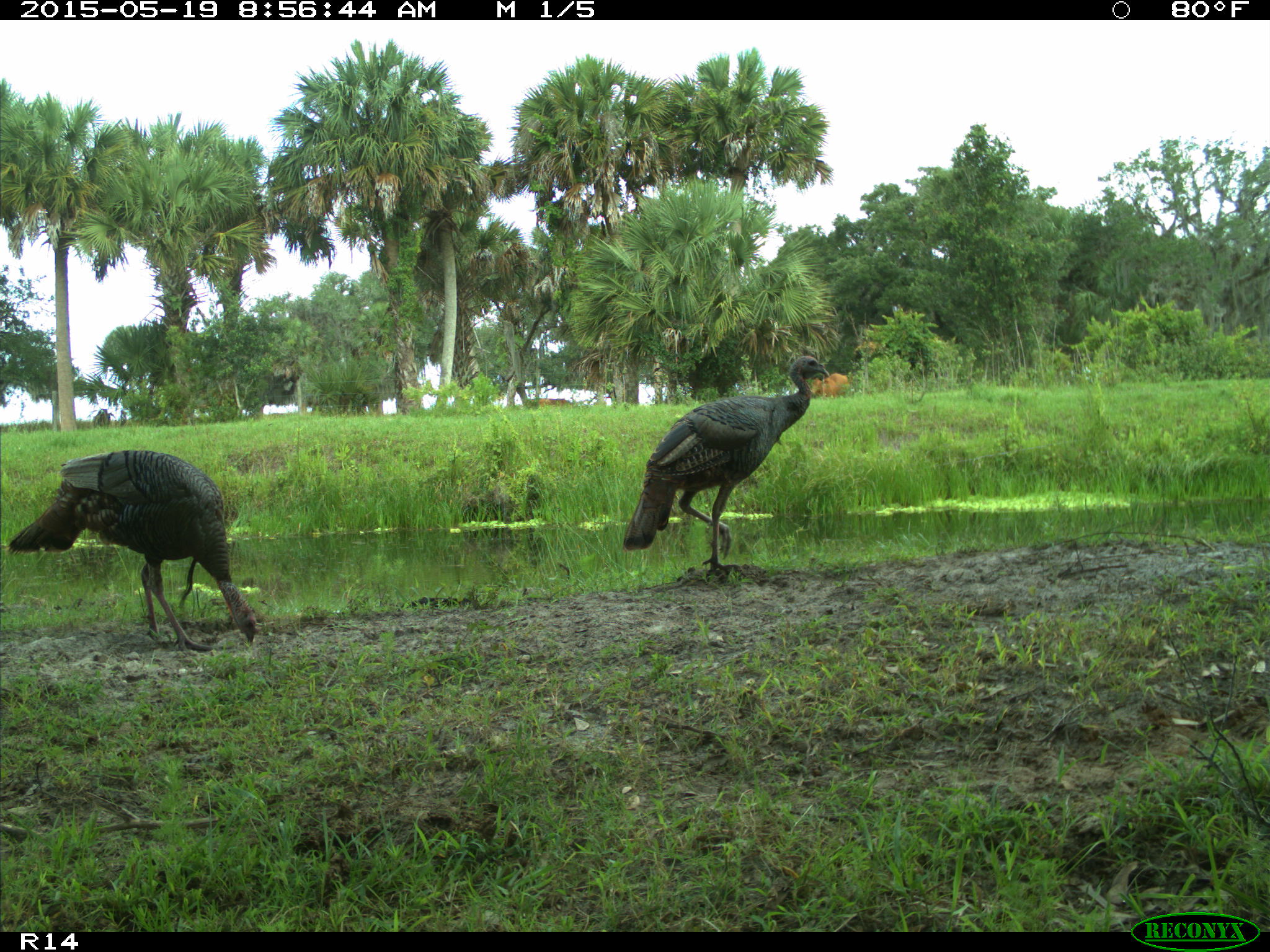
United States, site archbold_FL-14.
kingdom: Animalia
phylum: Chordata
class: Mammalia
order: Artiodactyla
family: Bovidae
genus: Bos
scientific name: Bos taurus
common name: domestic cow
Bos taurus (domestic cow).